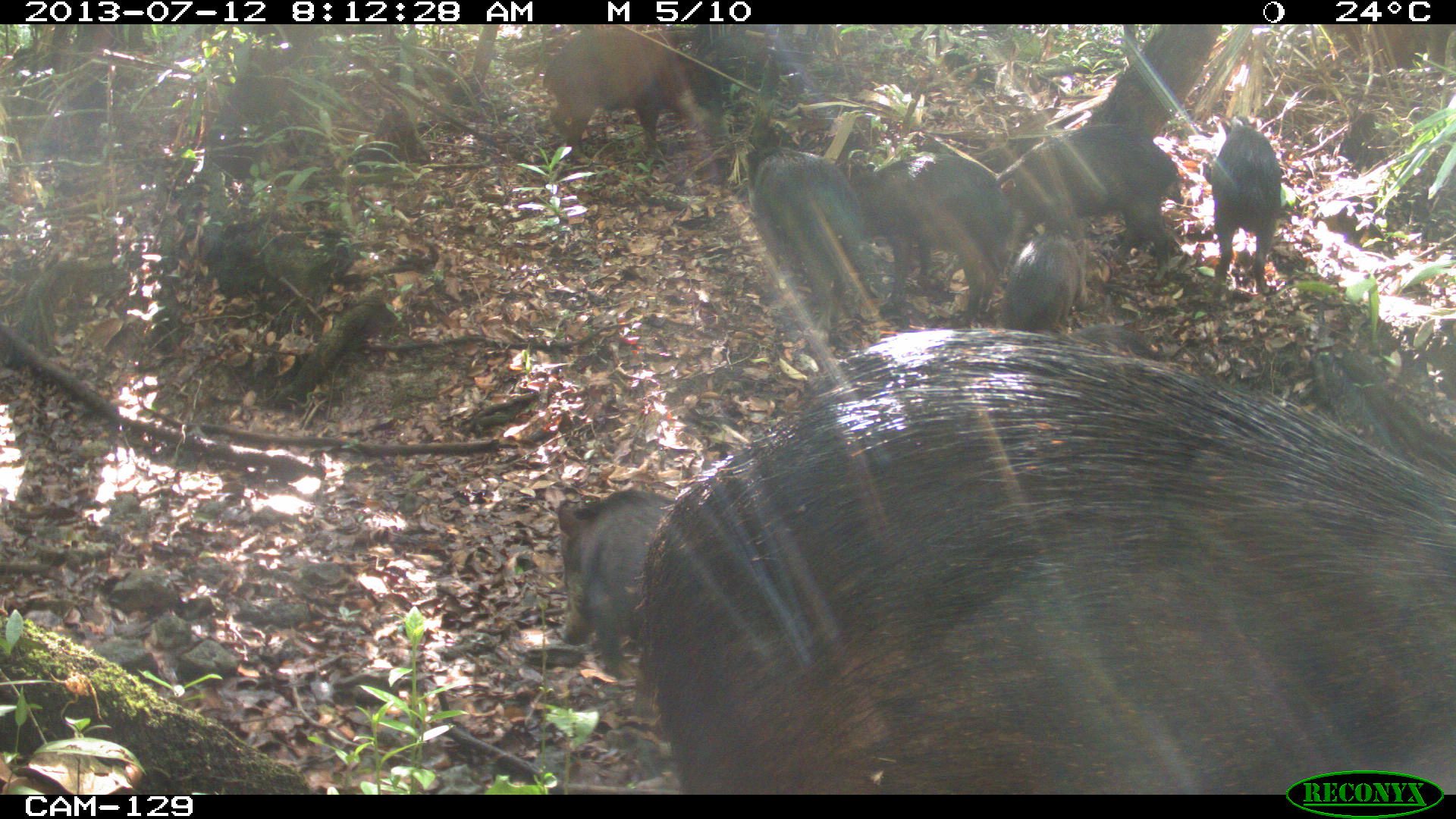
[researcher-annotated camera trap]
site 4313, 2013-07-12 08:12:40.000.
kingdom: Animalia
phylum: Chordata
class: Mammalia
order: Artiodactyla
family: Tayassuidae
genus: Tayassu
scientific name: Tayassu pecari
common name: white-lipped peccary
Tayassu pecari (white-lipped peccary), count 20.